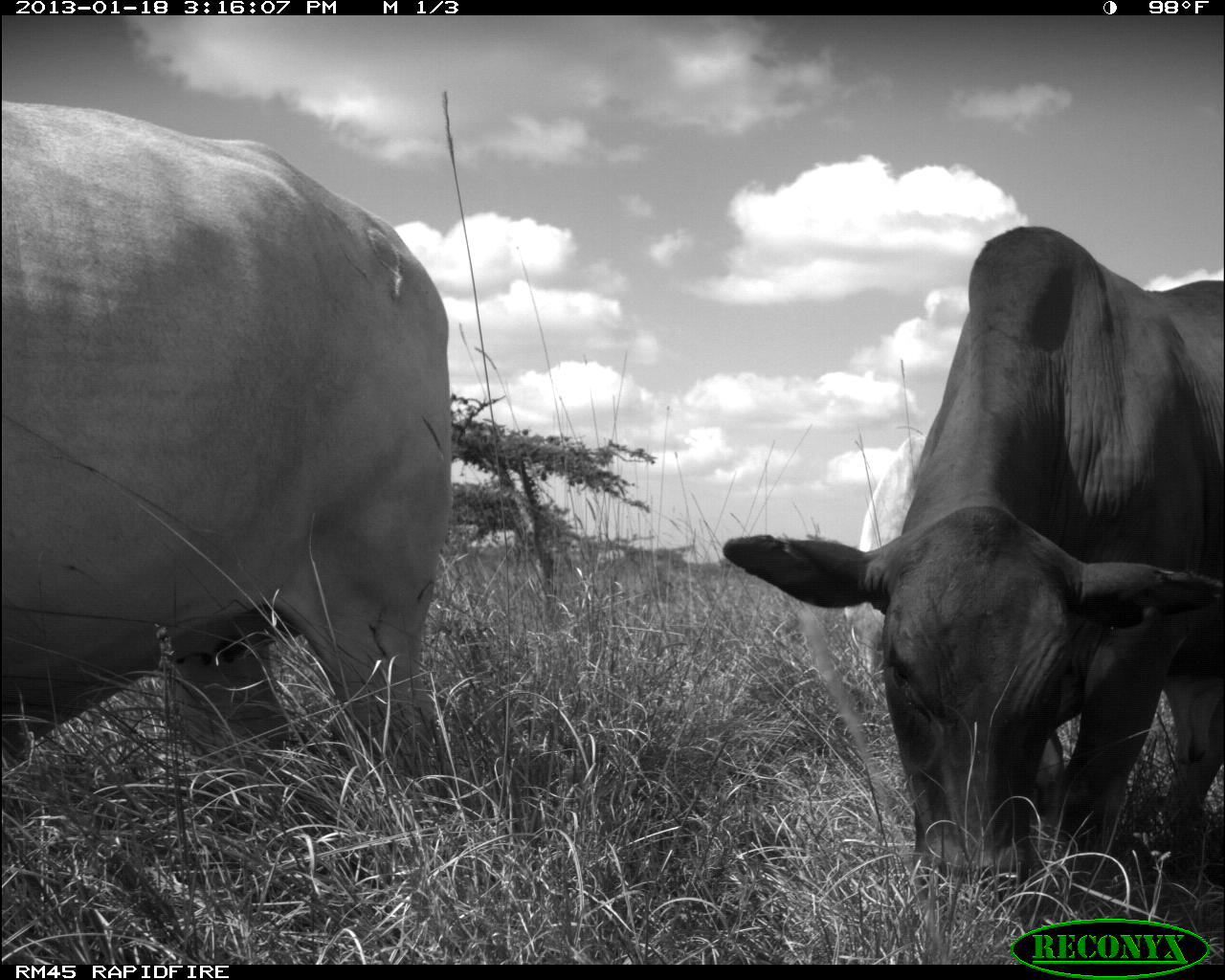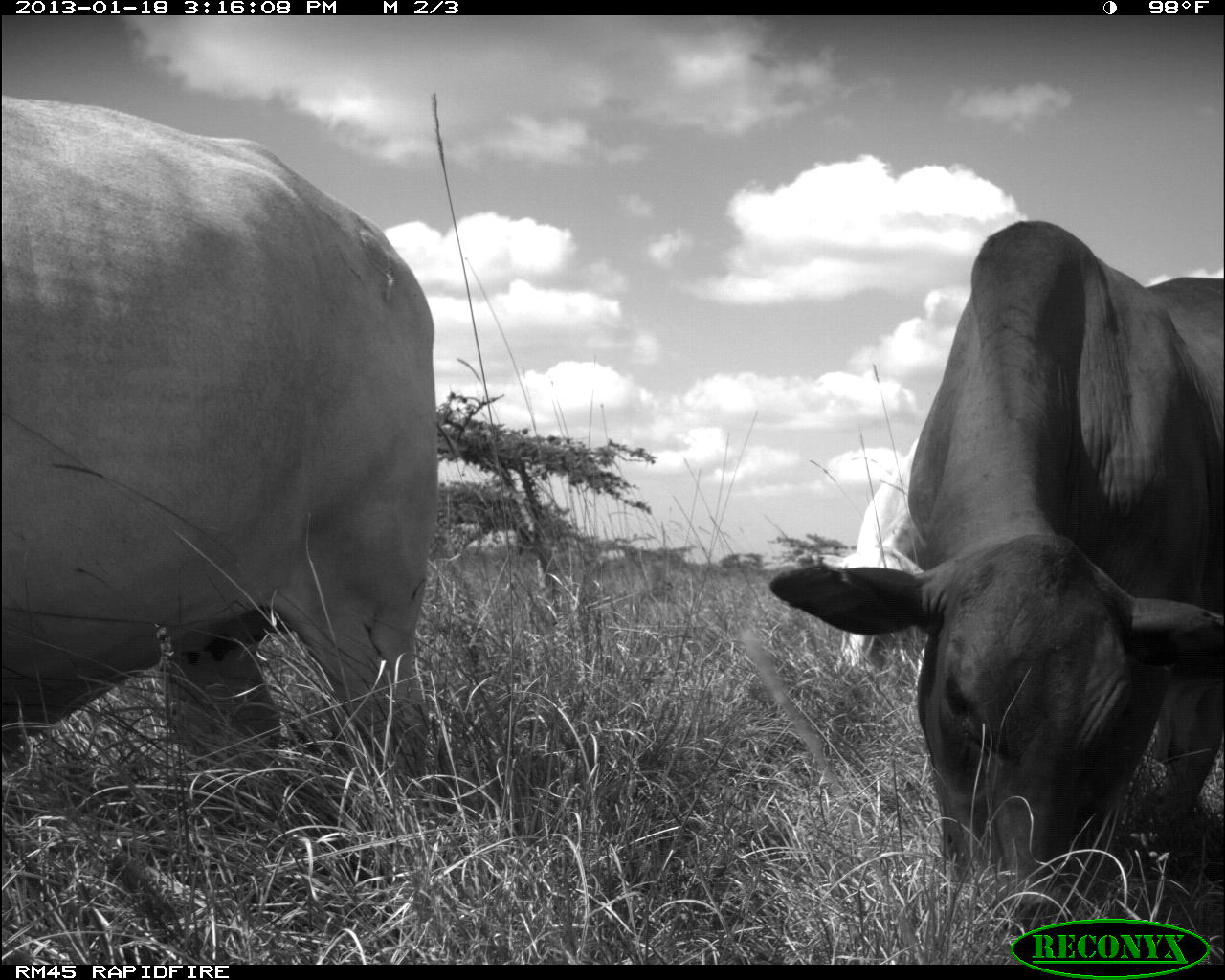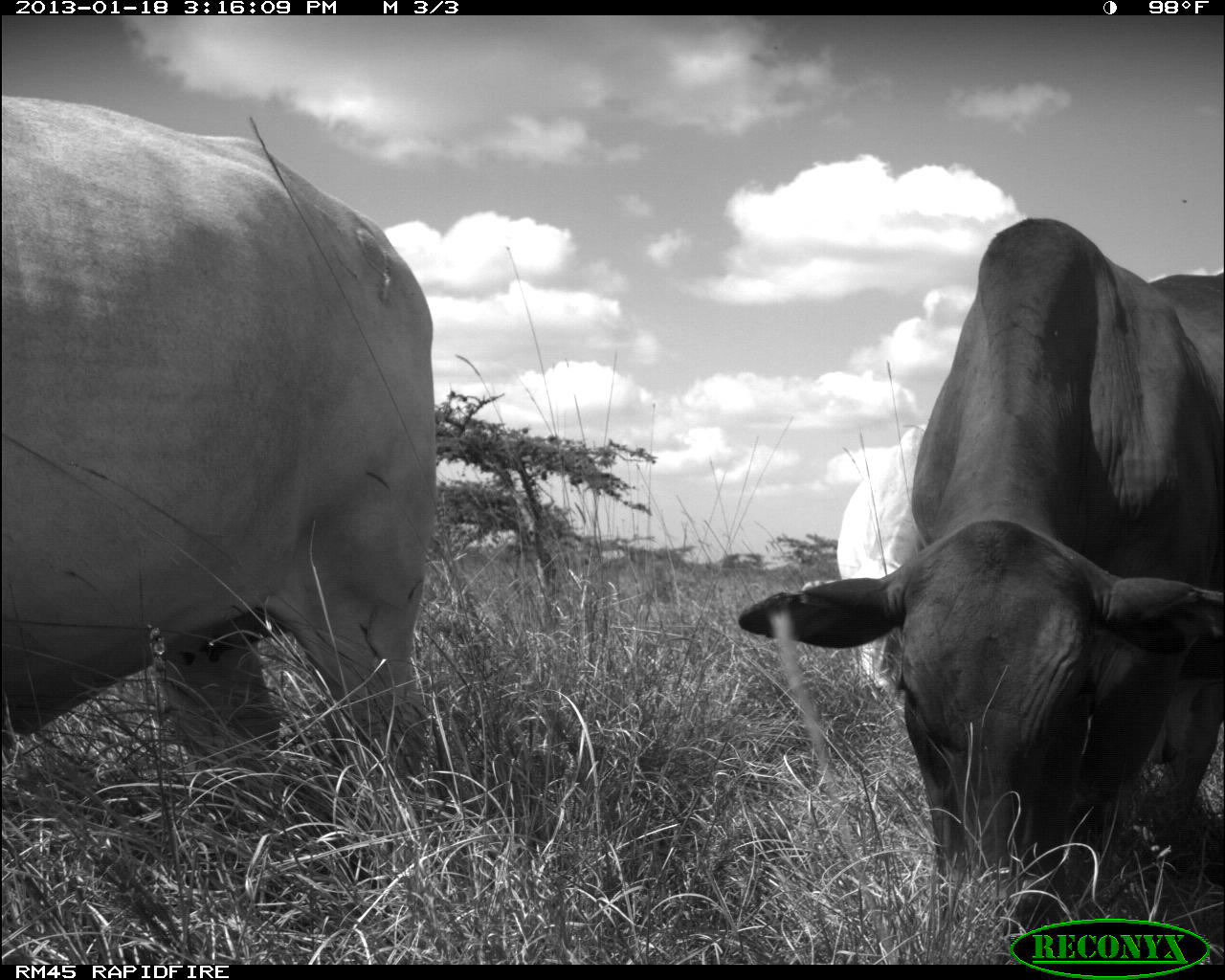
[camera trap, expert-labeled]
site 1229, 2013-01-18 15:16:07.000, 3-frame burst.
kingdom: Animalia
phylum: Chordata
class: Mammalia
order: Artiodactyla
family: Bovidae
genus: Bos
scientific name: Bos taurus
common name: domestic cattle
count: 3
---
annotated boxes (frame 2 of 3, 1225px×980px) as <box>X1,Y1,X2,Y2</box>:
bos taurus: <box>0,87,452,888</box>; <box>764,214,1224,964</box>; <box>804,425,923,701</box>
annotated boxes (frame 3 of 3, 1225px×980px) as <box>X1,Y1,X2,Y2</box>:
bos taurus: <box>738,210,1225,962</box>; <box>0,85,442,823</box>; <box>826,423,932,726</box>